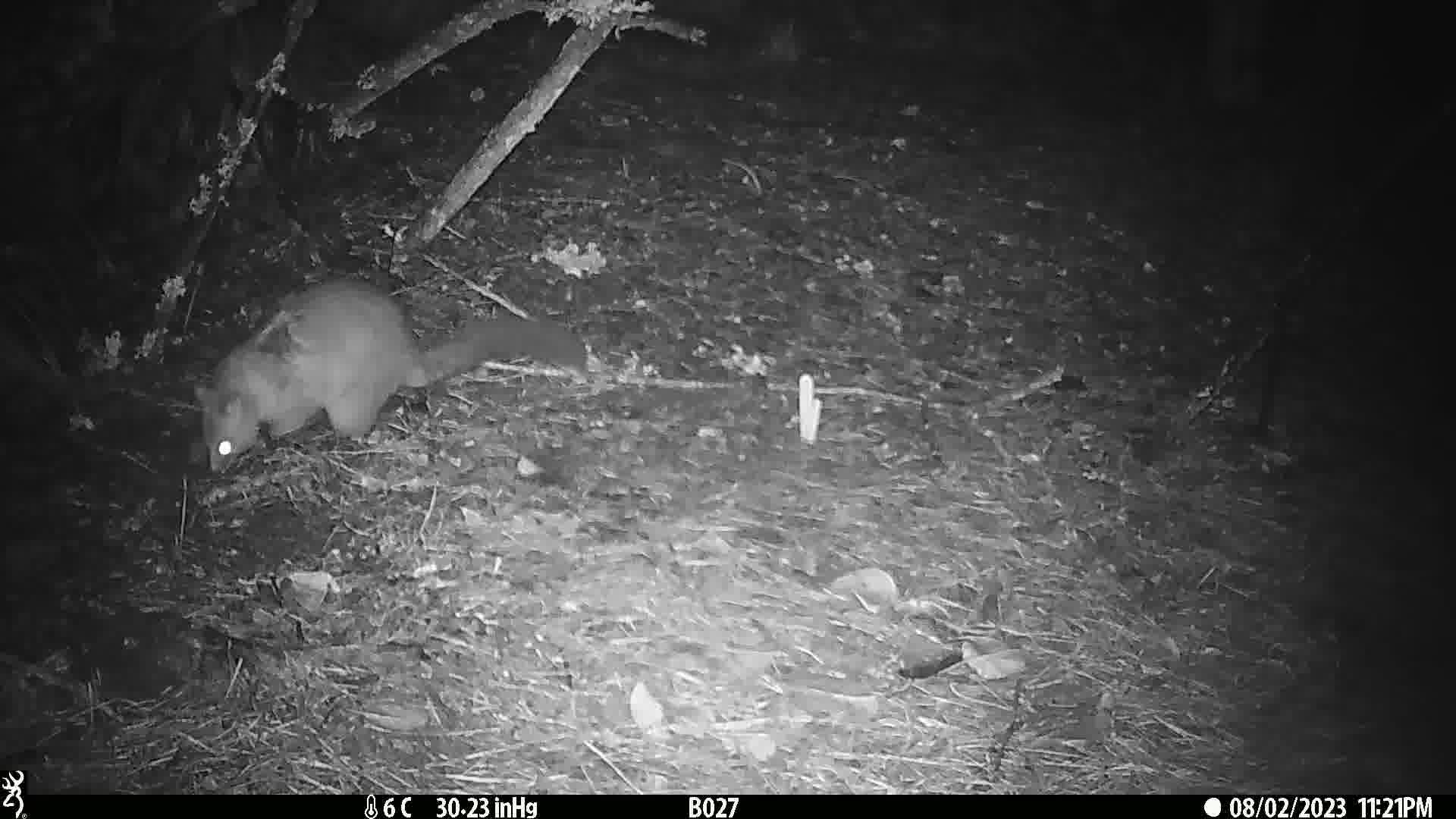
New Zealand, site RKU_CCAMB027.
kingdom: Animalia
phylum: Chordata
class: Mammalia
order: Diprotodontia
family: Phalangeridae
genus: Trichosurus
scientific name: Trichosurus vulpecula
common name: common brushtail possum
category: possum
Possum (common brushtail possum) (Trichosurus vulpecula).